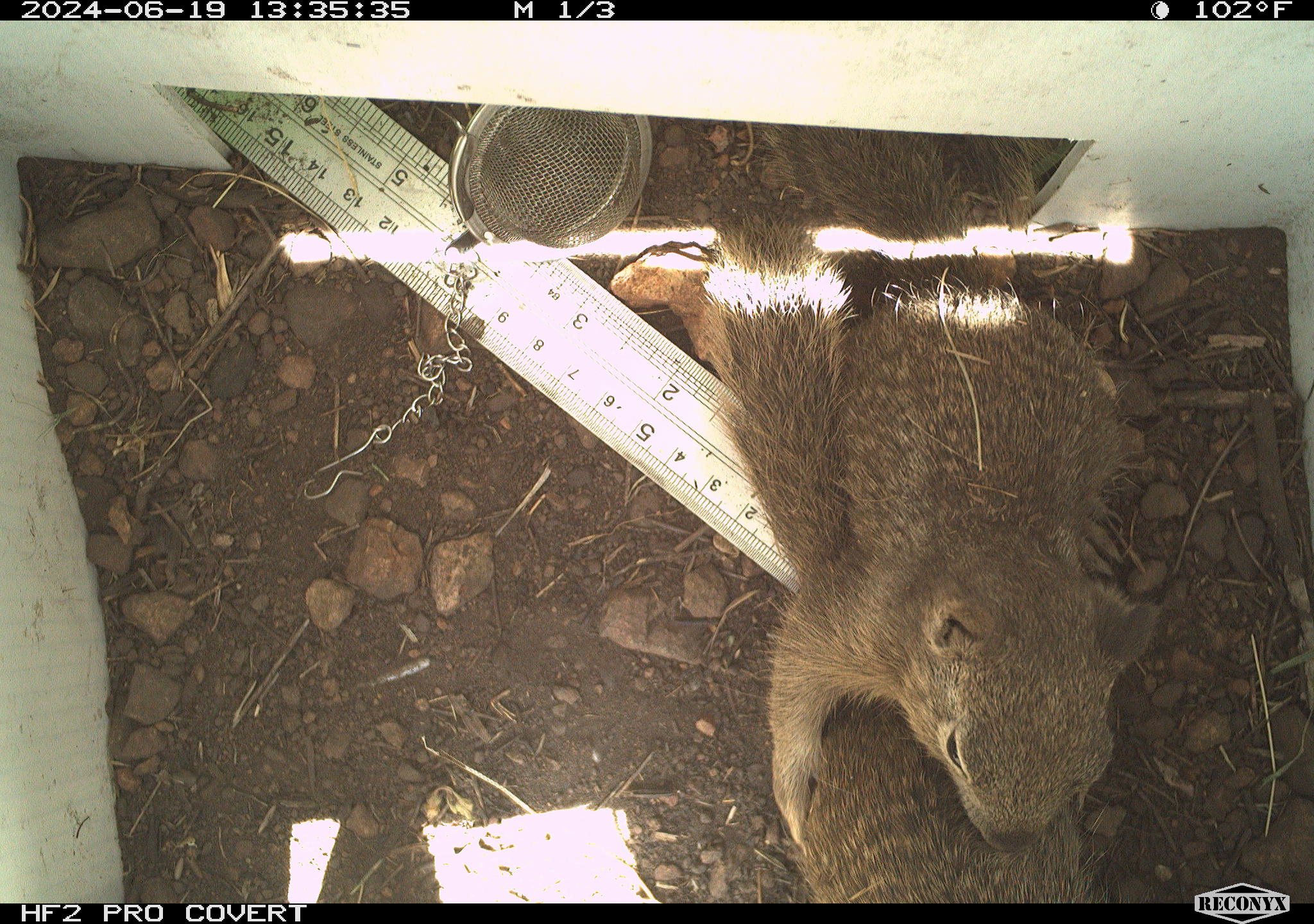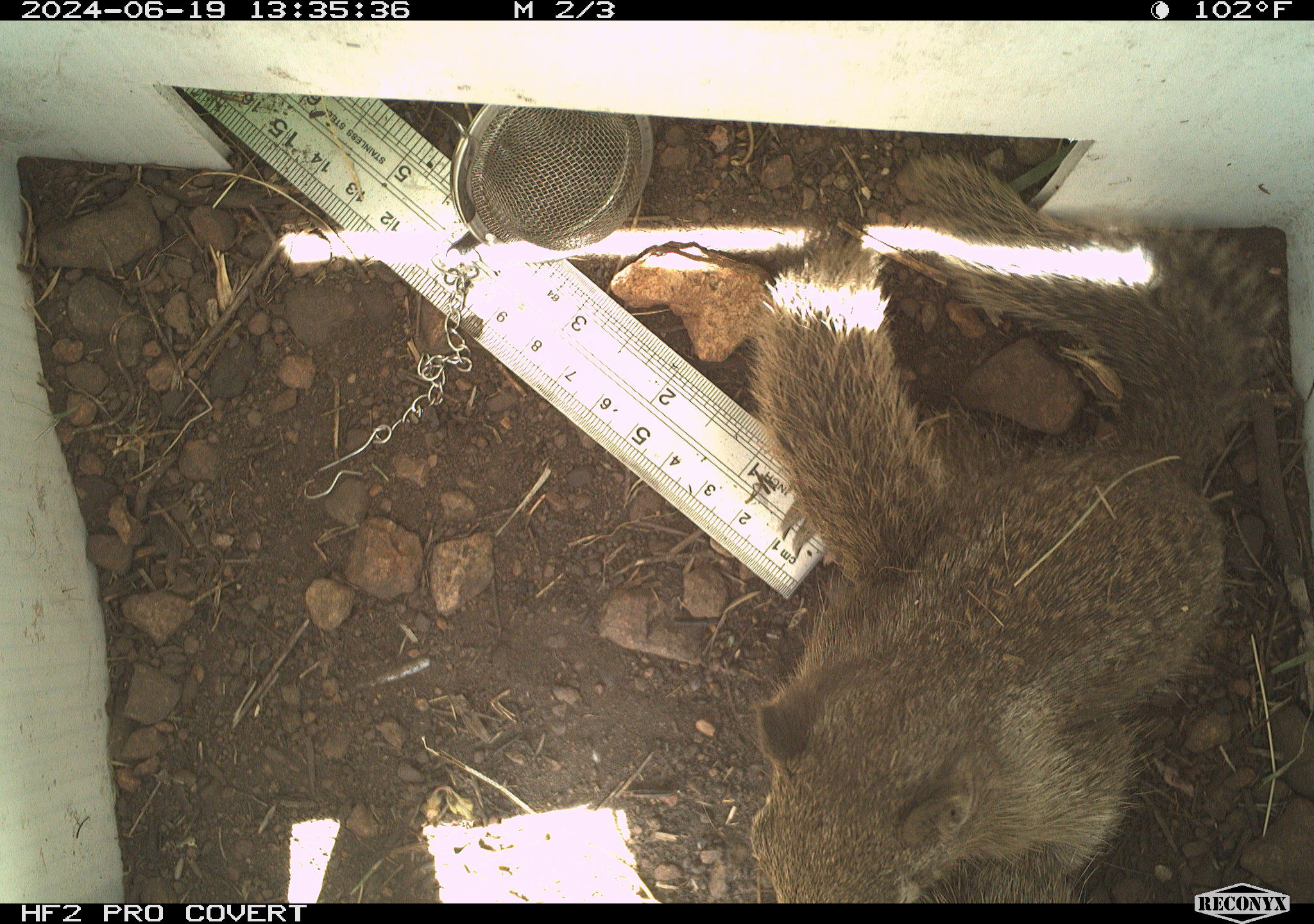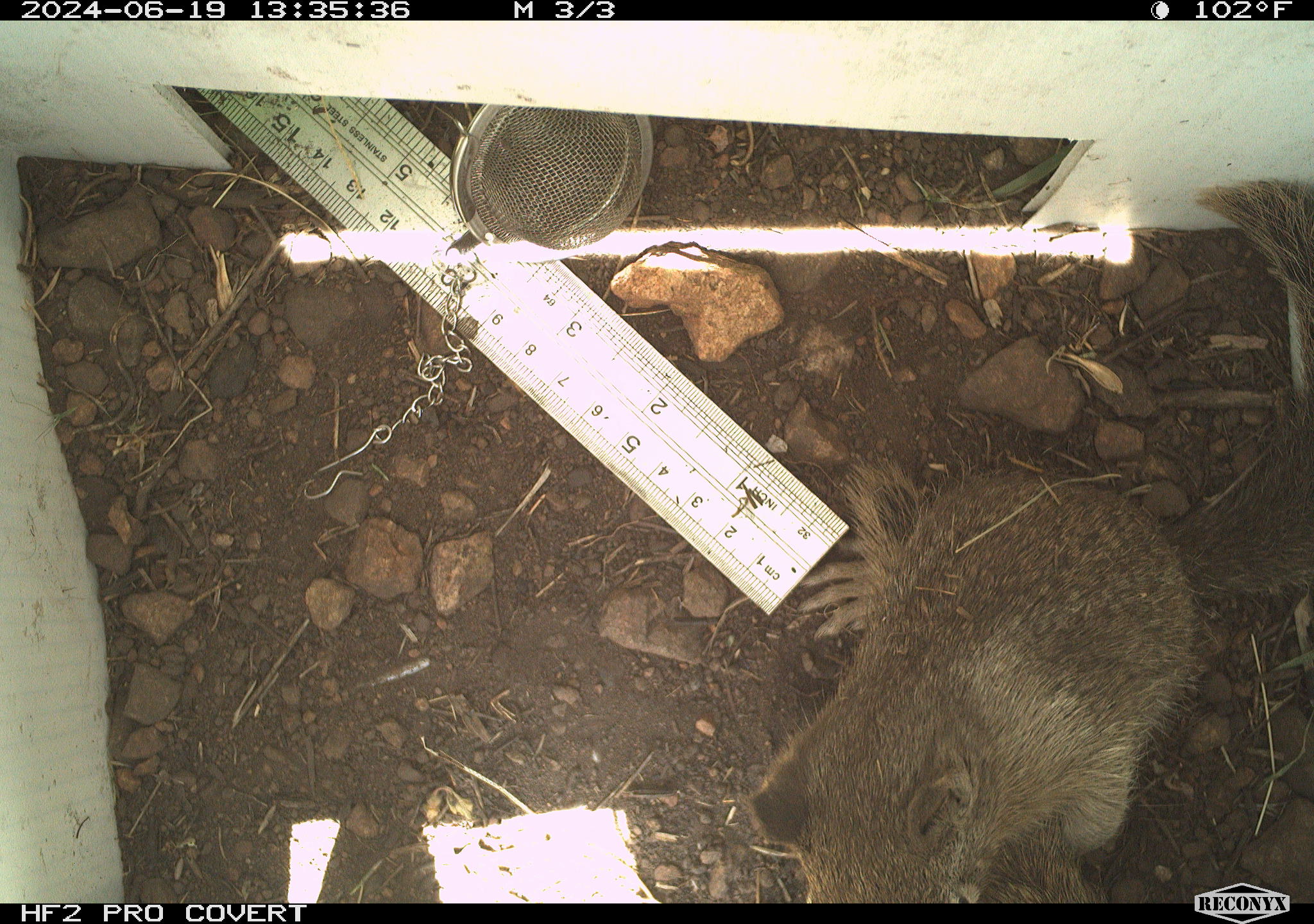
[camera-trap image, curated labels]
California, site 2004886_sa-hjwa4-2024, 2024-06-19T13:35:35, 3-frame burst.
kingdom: Animalia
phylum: Chordata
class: Mammalia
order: Rodentia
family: Sciuridae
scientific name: Sciuridae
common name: squirrels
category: sciuridae family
Sciuridae family (squirrels) (Sciuridae).